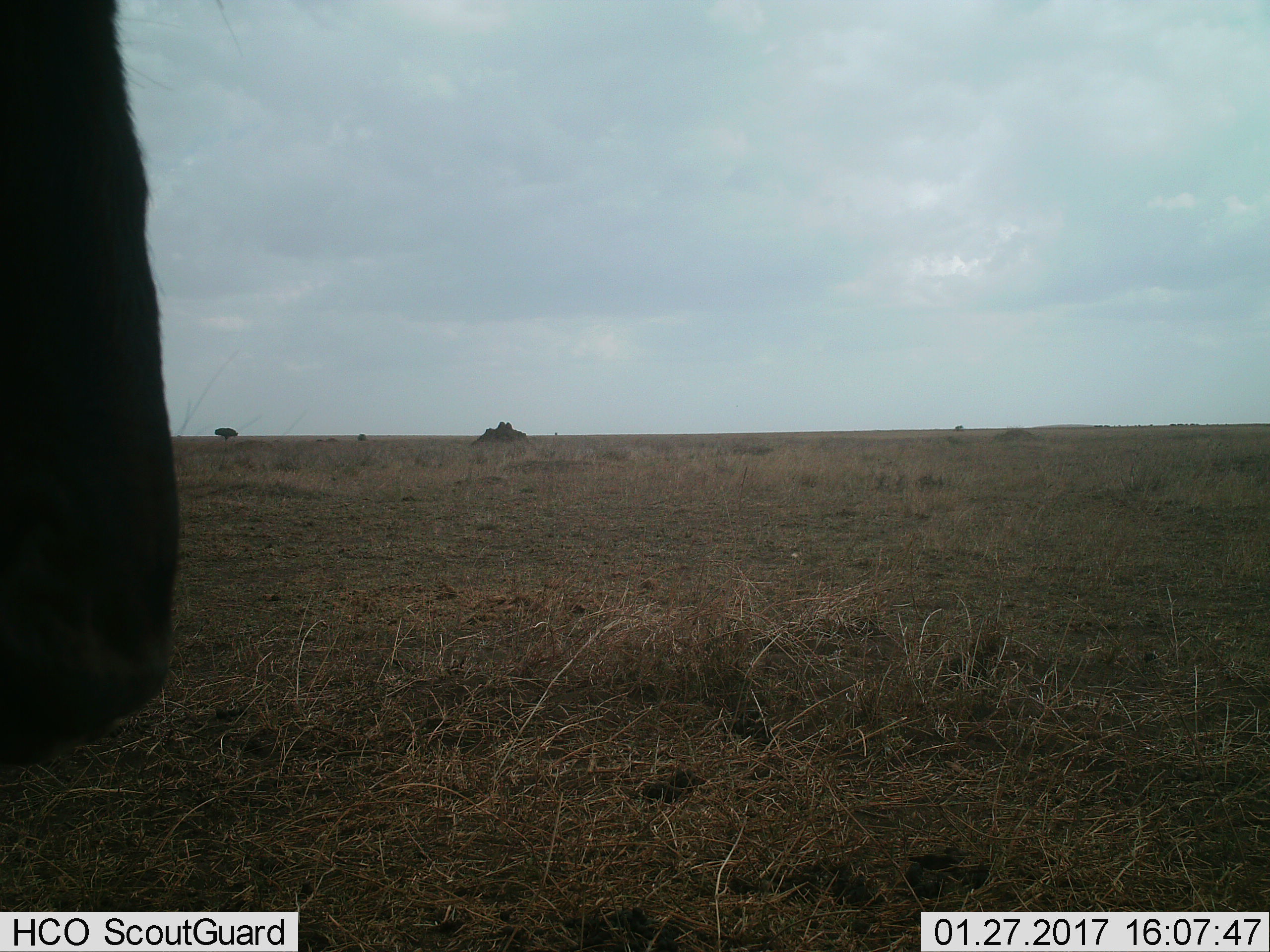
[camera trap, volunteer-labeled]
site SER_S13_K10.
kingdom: Animalia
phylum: Chordata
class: Mammalia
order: Artiodactyla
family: Bovidae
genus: Connochaetes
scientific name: Connochaetes taurinus taurinus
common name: blue wildebeest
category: wildebeestblue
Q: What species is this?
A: Wildebeestblue (blue wildebeest) (Connochaetes taurinus taurinus).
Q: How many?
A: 1.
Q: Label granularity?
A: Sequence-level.